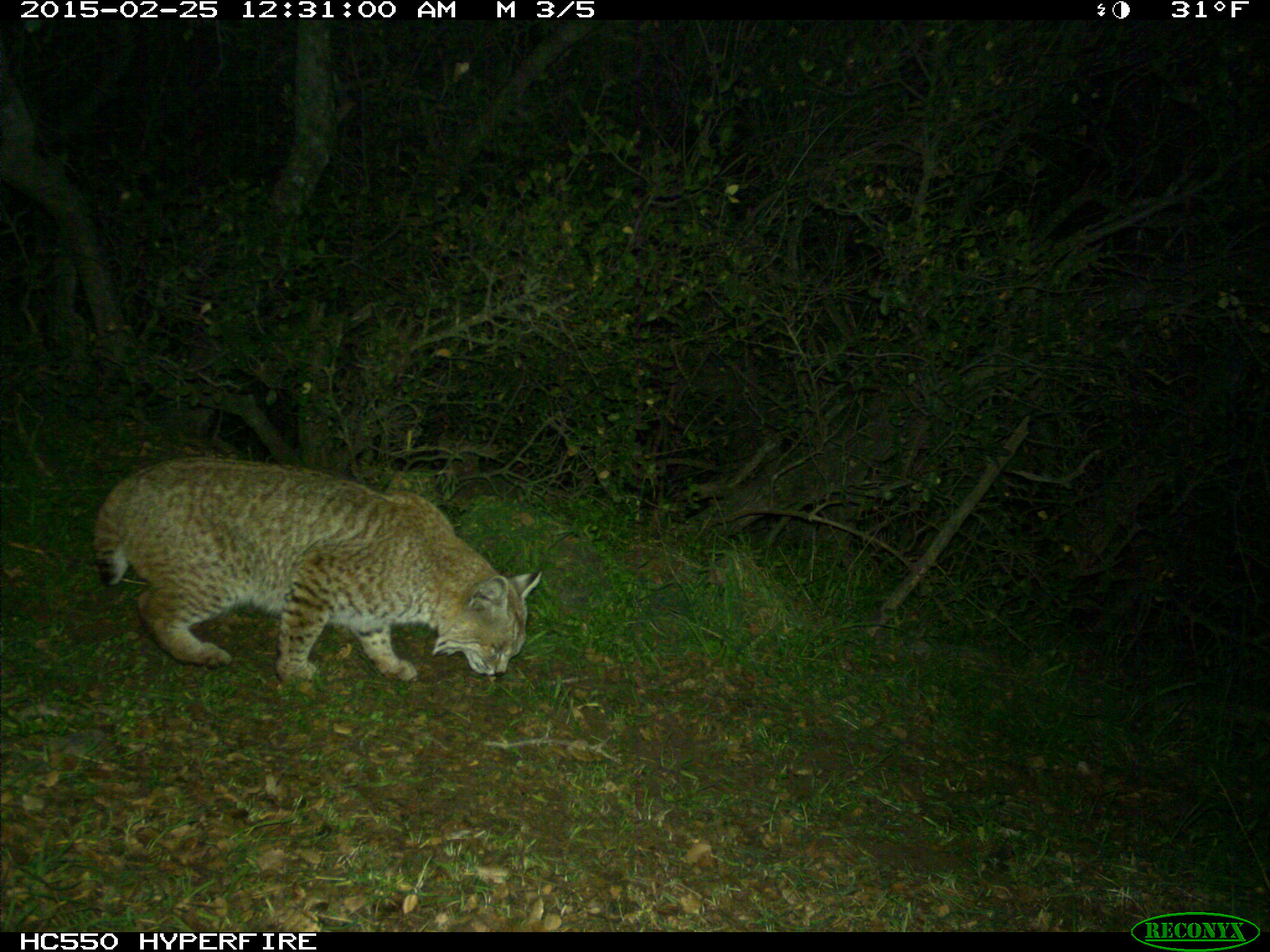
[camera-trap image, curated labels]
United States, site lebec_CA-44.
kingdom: Animalia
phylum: Chordata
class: Mammalia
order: Carnivora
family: Felidae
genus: Lynx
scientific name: Lynx rufus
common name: bobcat